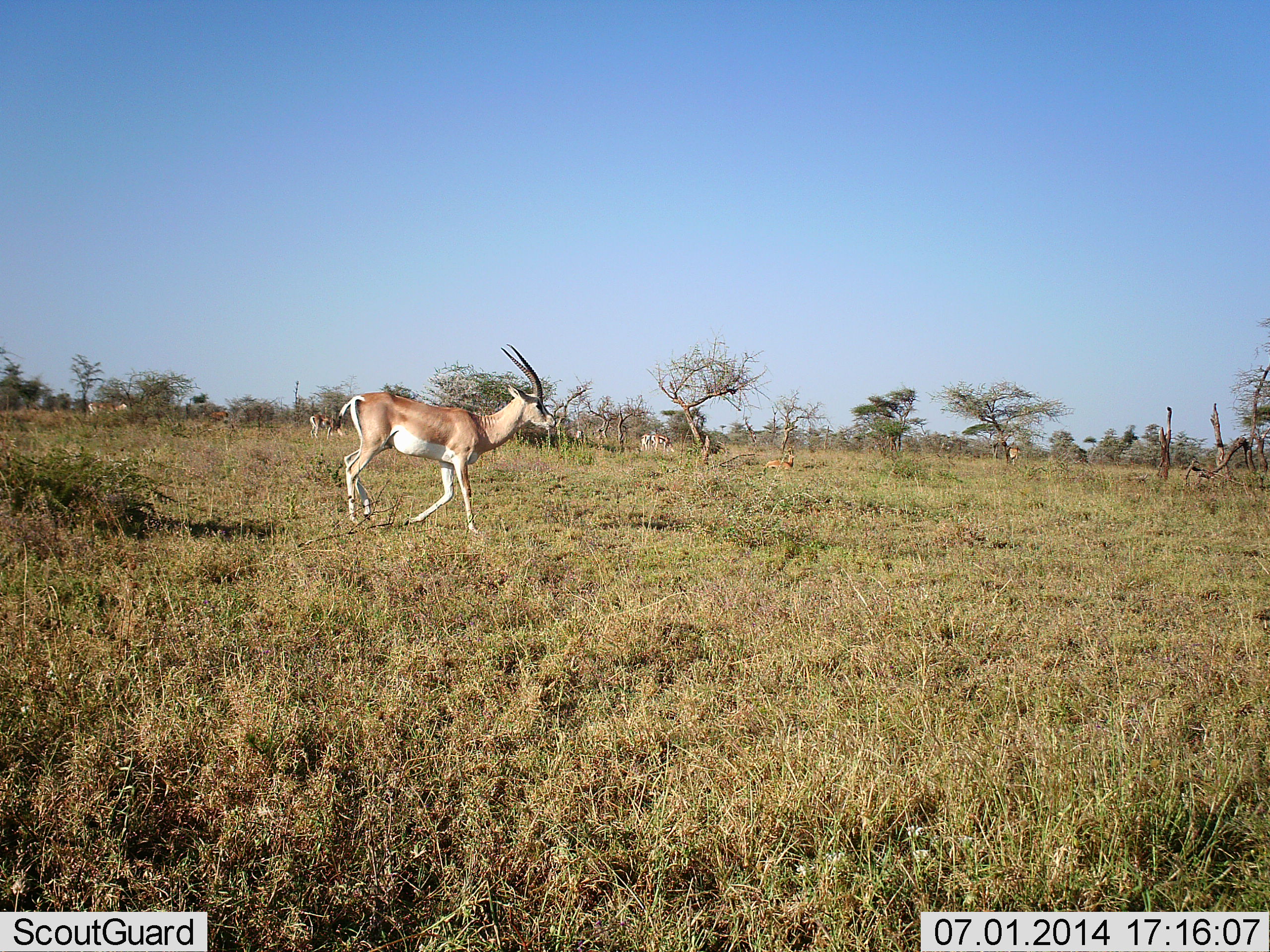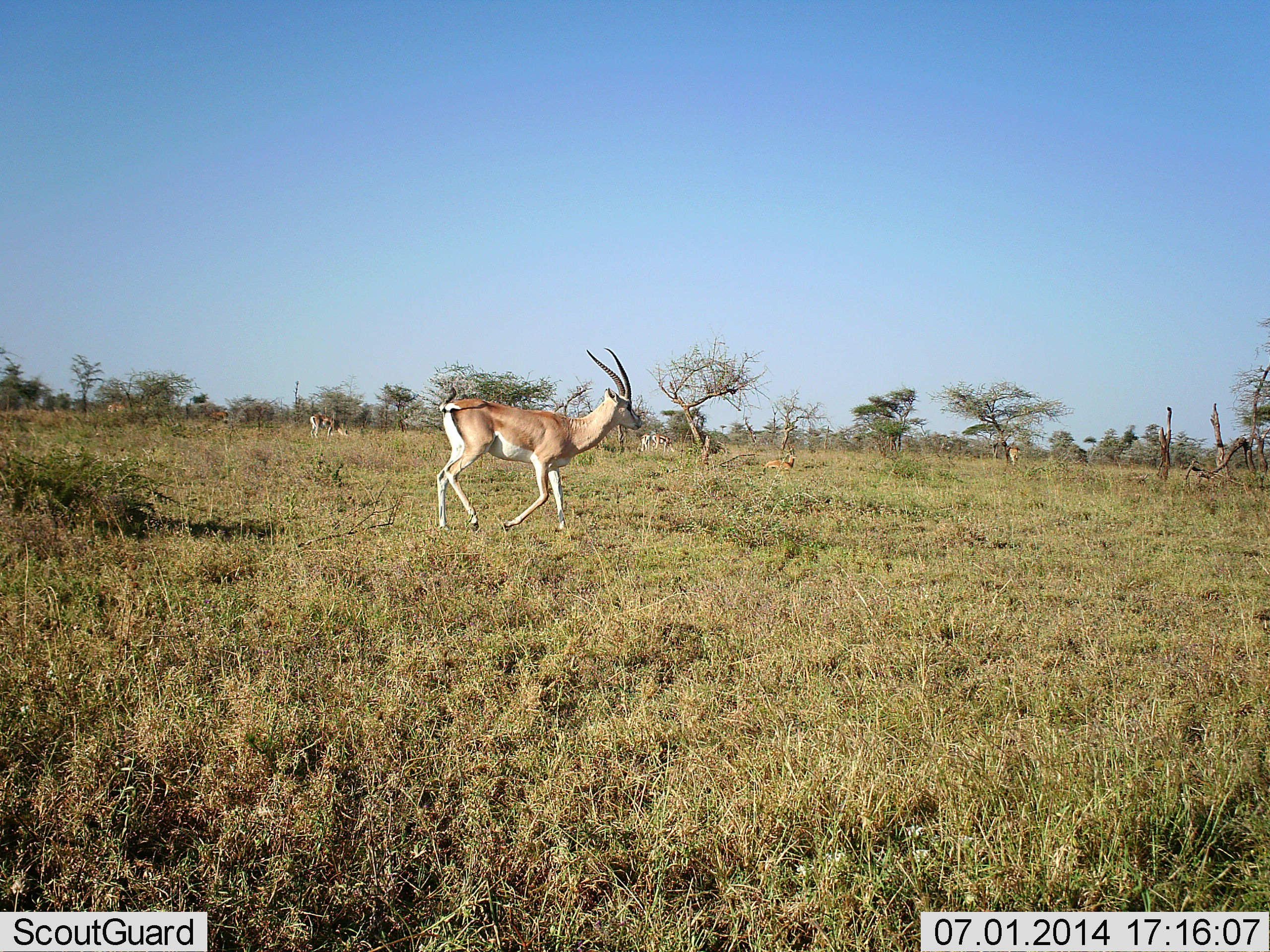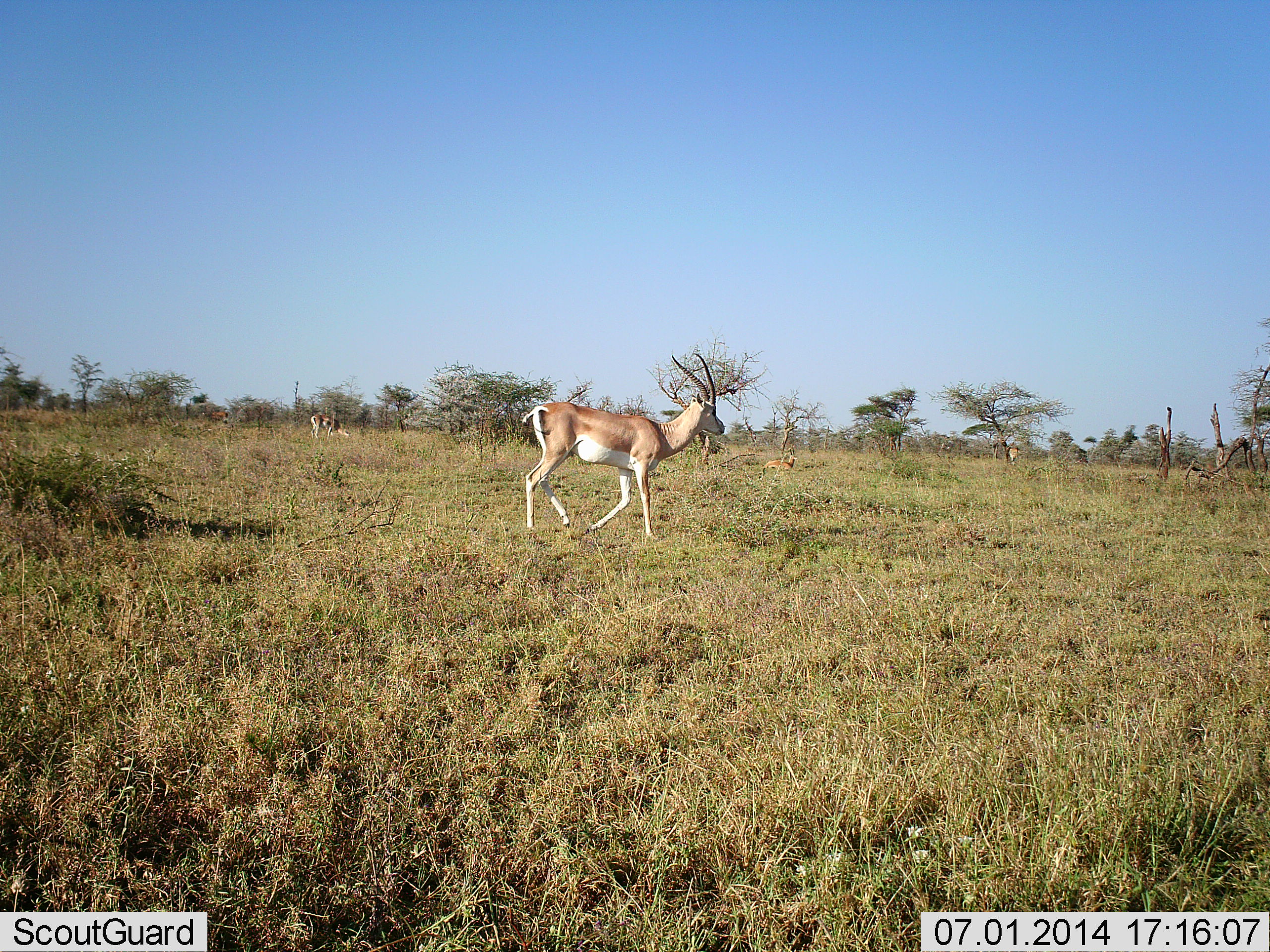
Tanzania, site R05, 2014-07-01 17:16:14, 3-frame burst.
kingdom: Animalia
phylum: Chordata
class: Mammalia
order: Artiodactyla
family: Bovidae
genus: Nanger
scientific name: Nanger granti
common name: grant's gazelle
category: gazellegrants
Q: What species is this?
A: Gazellegrants (grant's gazelle) (Nanger granti).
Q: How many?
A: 4.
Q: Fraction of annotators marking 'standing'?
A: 40%.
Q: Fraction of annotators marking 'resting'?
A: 40%.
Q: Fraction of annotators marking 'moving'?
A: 100%.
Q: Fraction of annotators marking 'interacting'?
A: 0%.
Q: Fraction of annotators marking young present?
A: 0%.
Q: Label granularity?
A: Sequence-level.